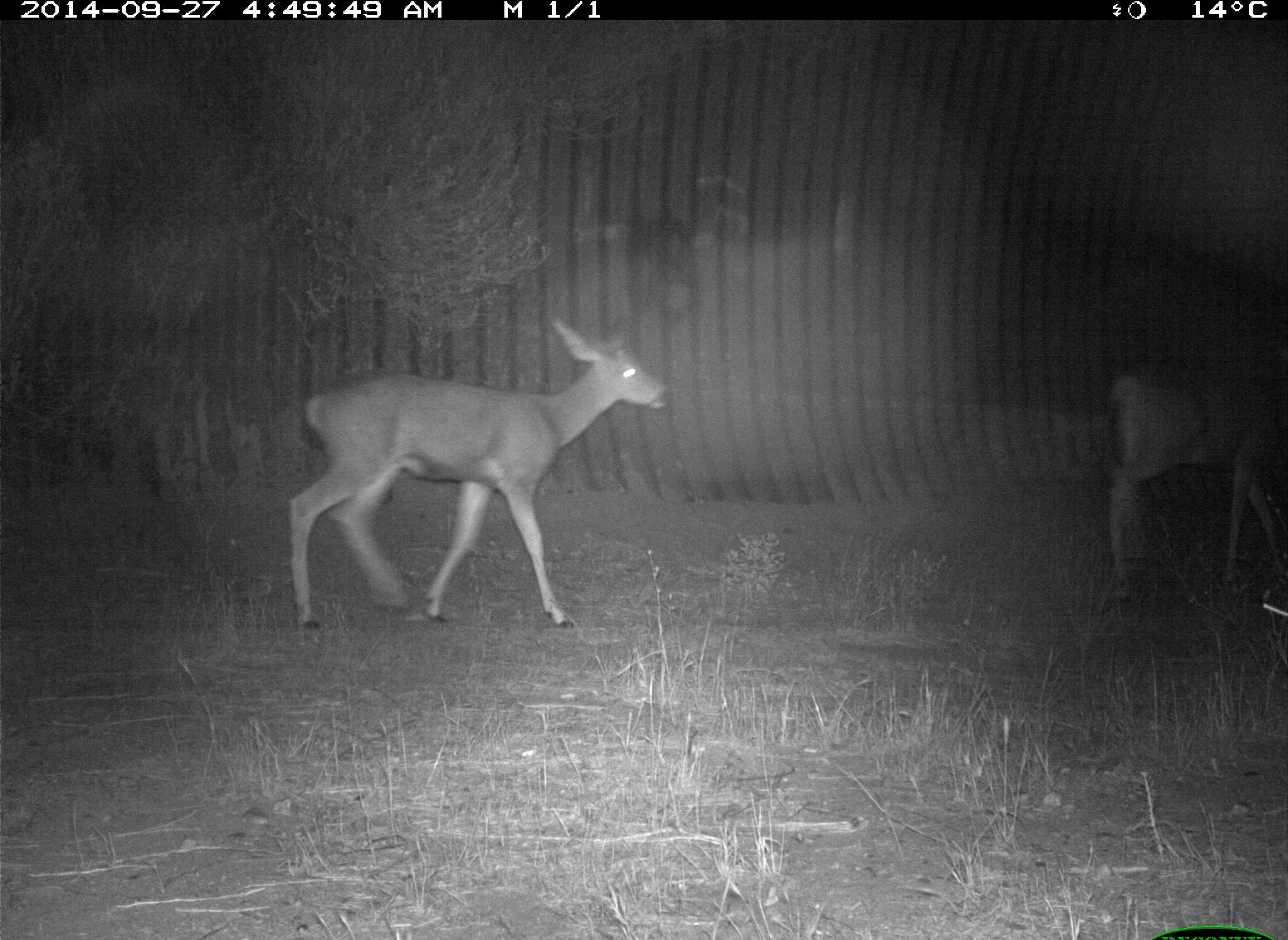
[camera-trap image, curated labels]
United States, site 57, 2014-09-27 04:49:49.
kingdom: Animalia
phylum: Chordata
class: Mammalia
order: Artiodactyla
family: Cervidae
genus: Odocoileus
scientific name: Odocoileus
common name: deer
Deer (Odocoileus).